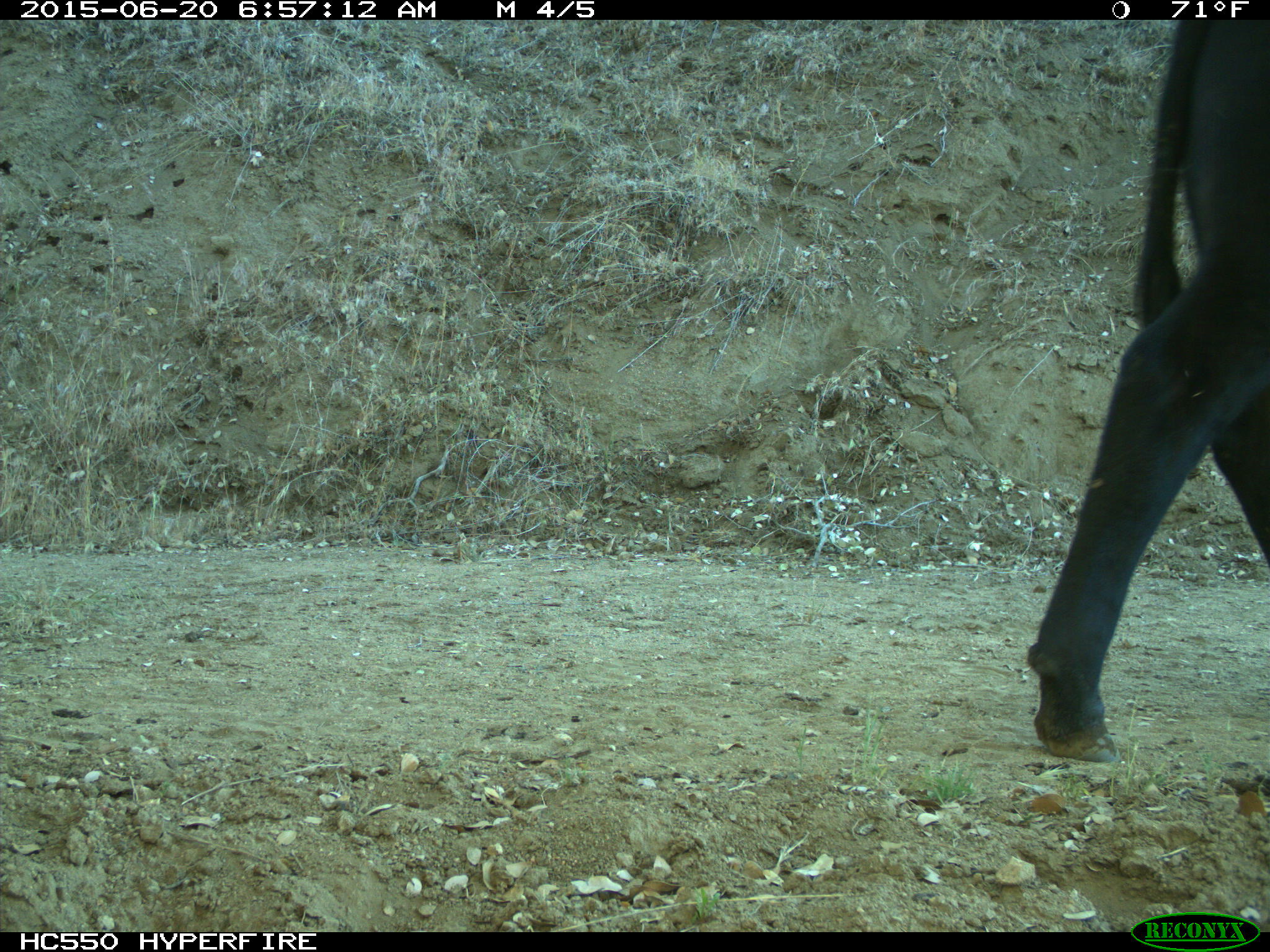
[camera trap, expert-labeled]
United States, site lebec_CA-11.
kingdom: Animalia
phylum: Chordata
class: Mammalia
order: Artiodactyla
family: Bovidae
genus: Bos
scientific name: Bos taurus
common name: domestic cow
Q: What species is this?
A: Bos taurus (domestic cow).